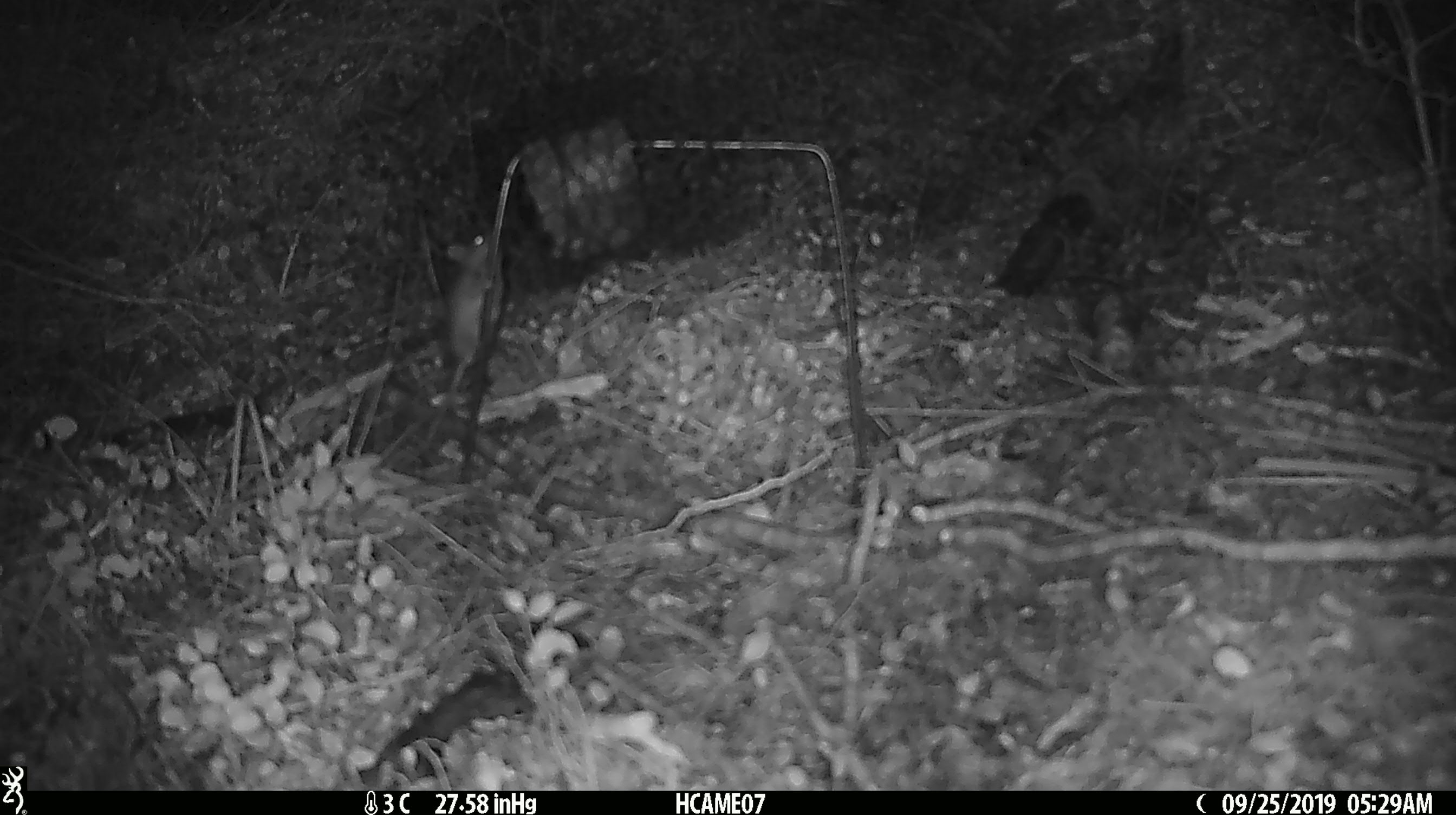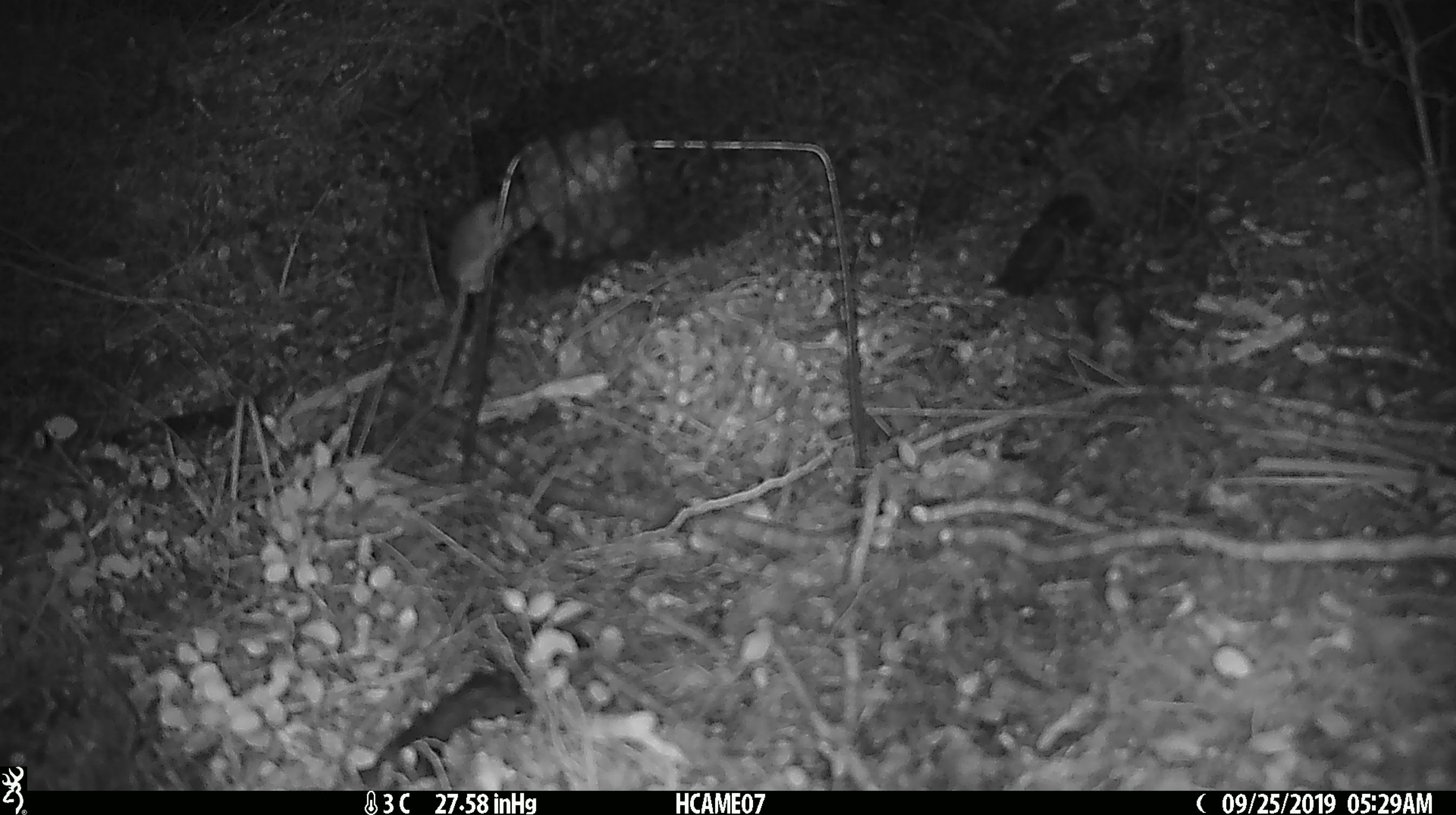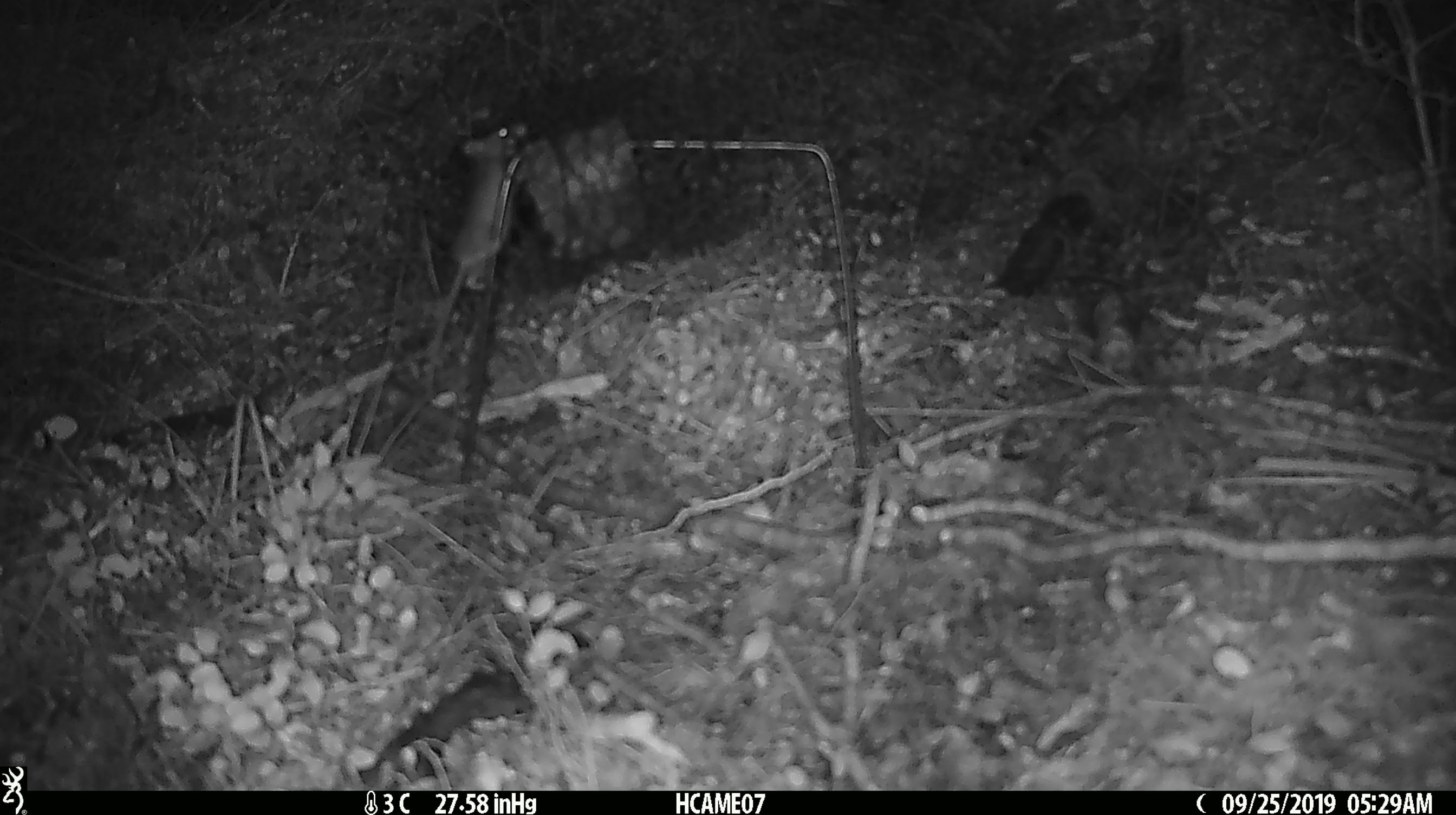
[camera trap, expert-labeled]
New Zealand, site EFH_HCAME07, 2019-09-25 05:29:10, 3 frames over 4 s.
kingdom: Animalia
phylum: Chordata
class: Mammalia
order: Rodentia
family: Muridae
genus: Mus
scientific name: Mus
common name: mouse